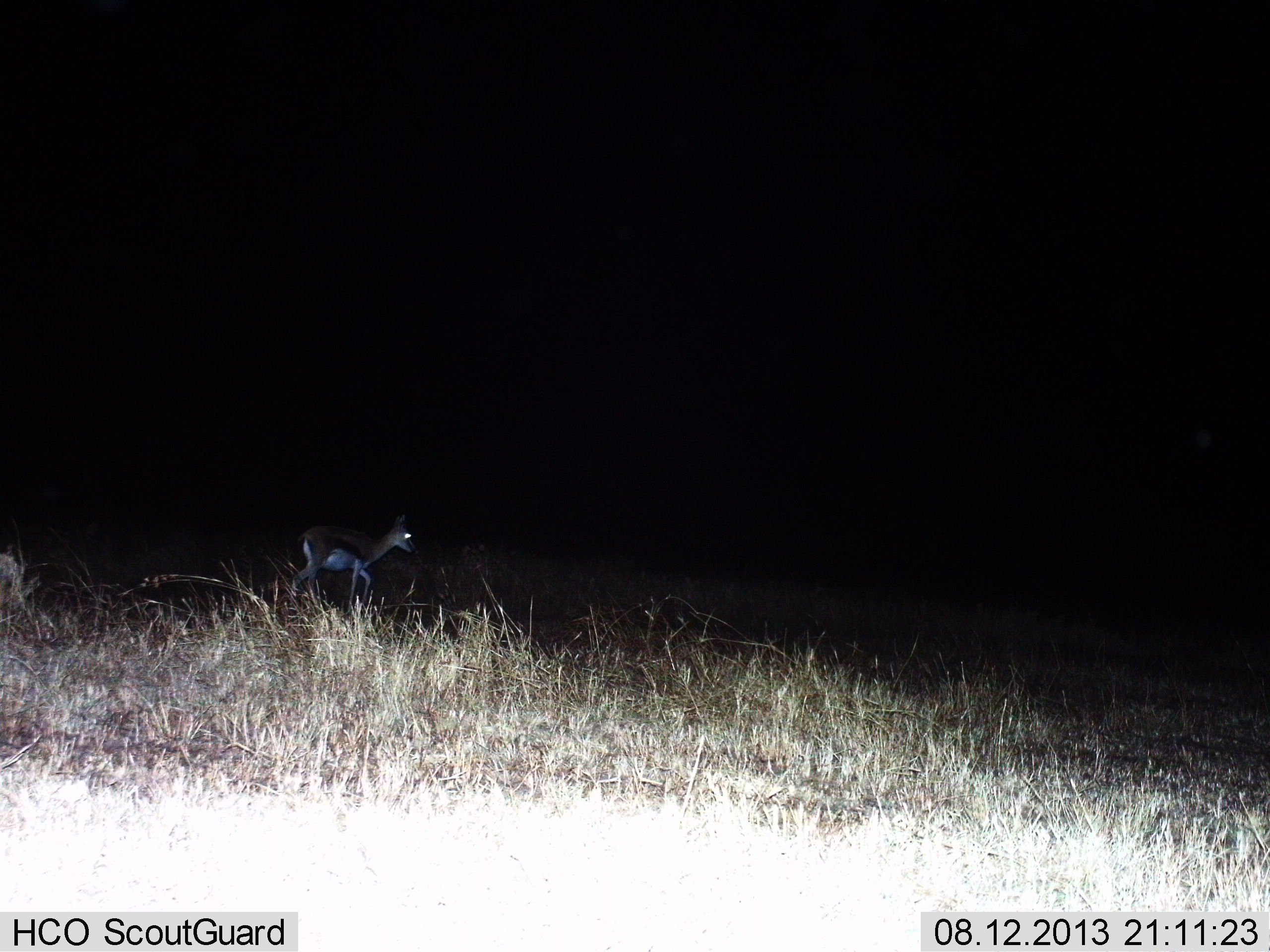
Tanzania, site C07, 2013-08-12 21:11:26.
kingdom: Animalia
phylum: Chordata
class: Mammalia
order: Artiodactyla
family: Bovidae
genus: Eudorcas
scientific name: Eudorcas thomsonii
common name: thomson's gazelle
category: gazellethomsons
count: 1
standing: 20%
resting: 0%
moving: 90%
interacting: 0%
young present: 10%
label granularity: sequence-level